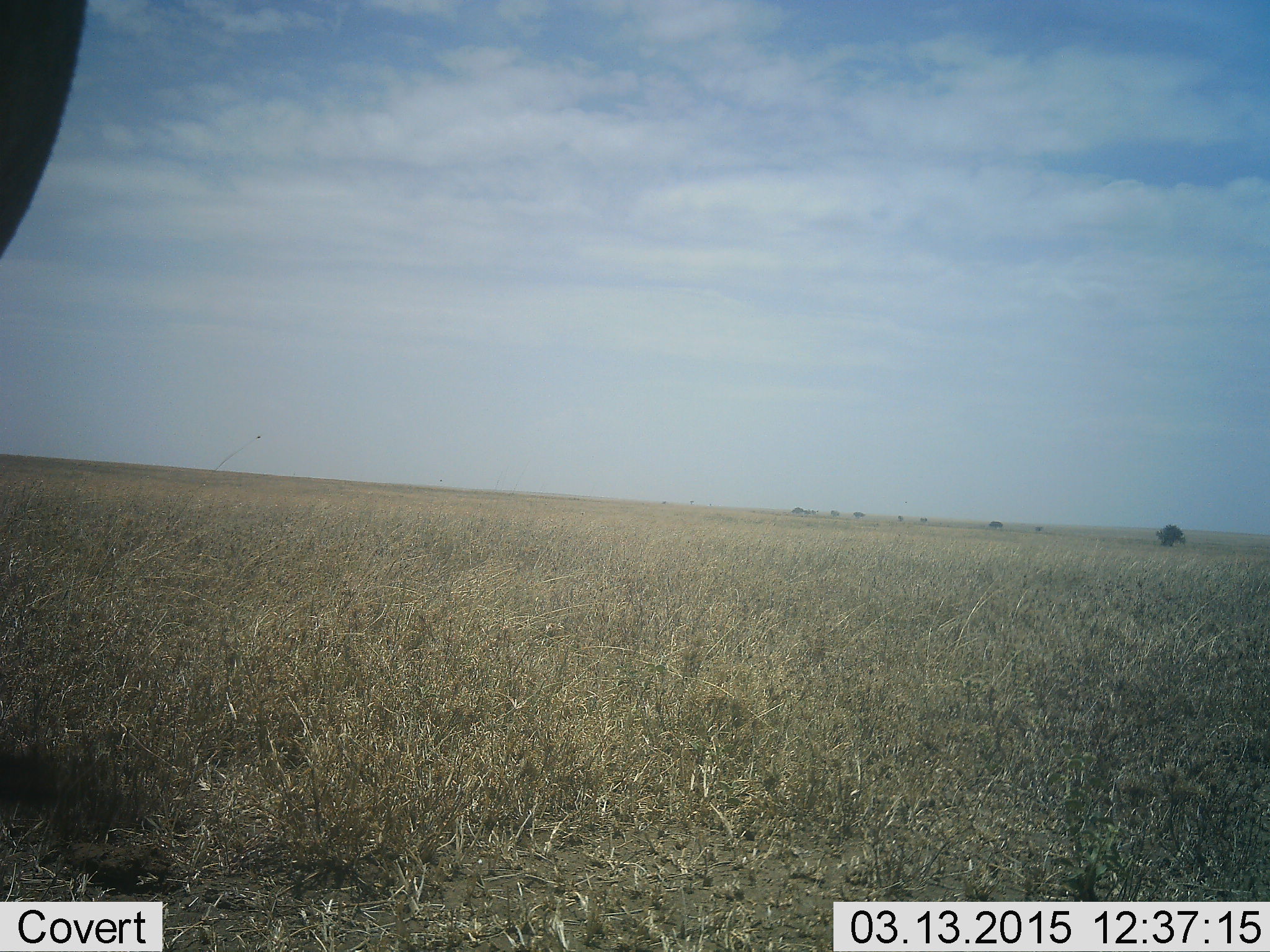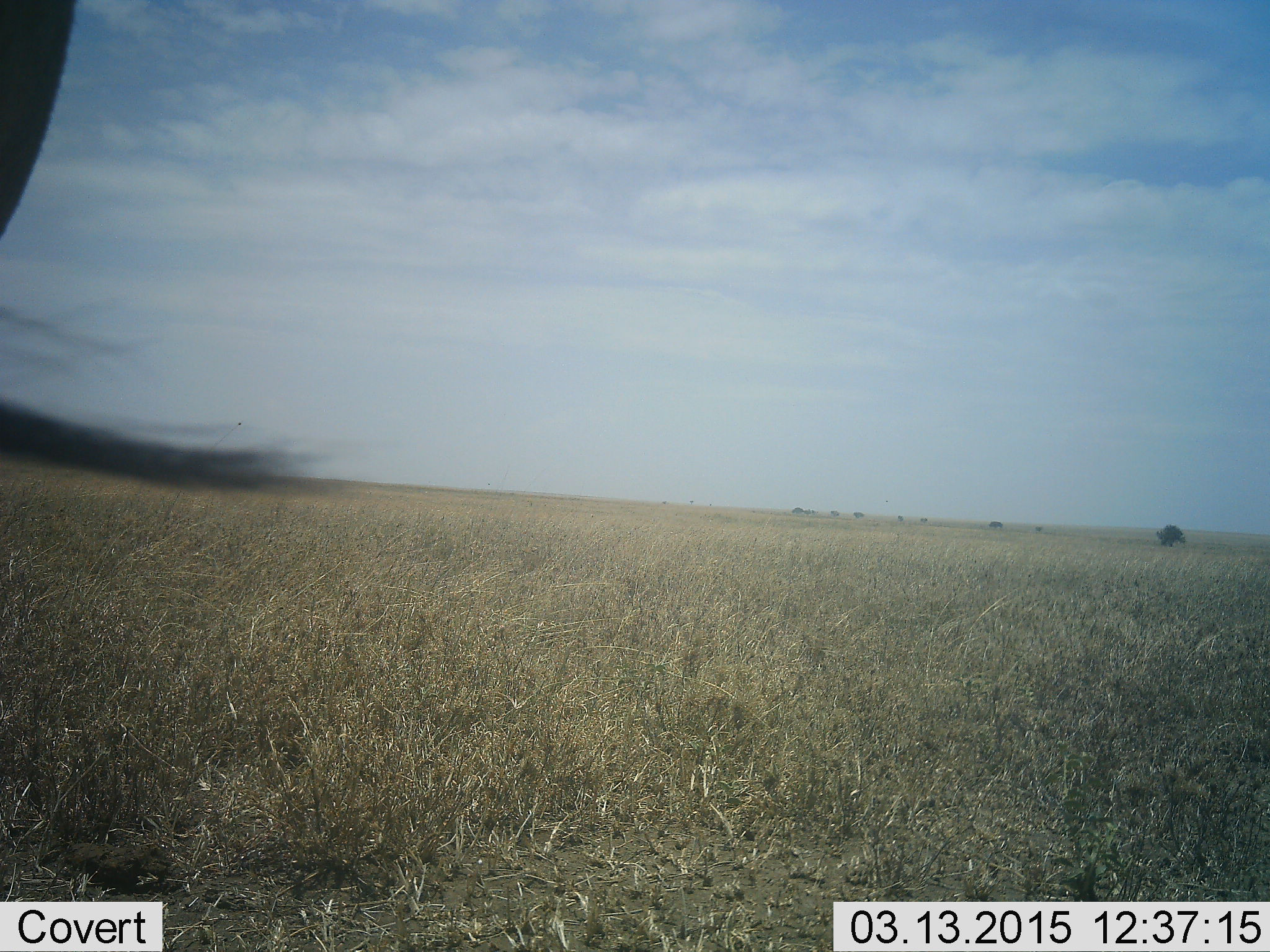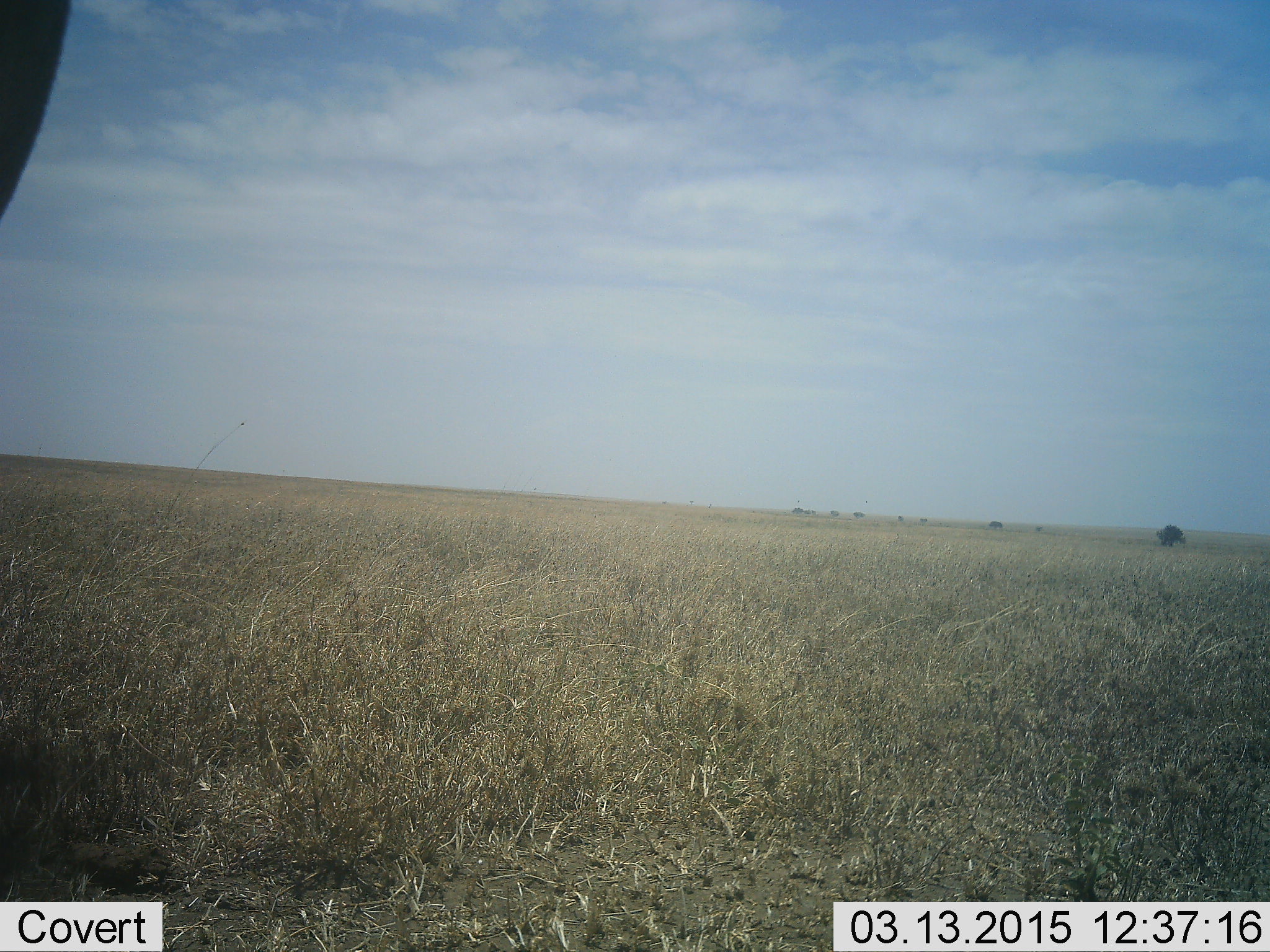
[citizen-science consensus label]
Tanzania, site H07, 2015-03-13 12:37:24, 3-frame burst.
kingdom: Animalia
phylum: Chordata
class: Mammalia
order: Artiodactyla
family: Bovidae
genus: Connochaetes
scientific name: Connochaetes taurinus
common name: blue wildebeest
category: wildebeest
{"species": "wildebeest (blue wildebeest) (Connochaetes taurinus)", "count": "1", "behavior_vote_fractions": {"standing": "100%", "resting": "0%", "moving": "0%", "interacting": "0%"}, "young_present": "0%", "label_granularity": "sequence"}